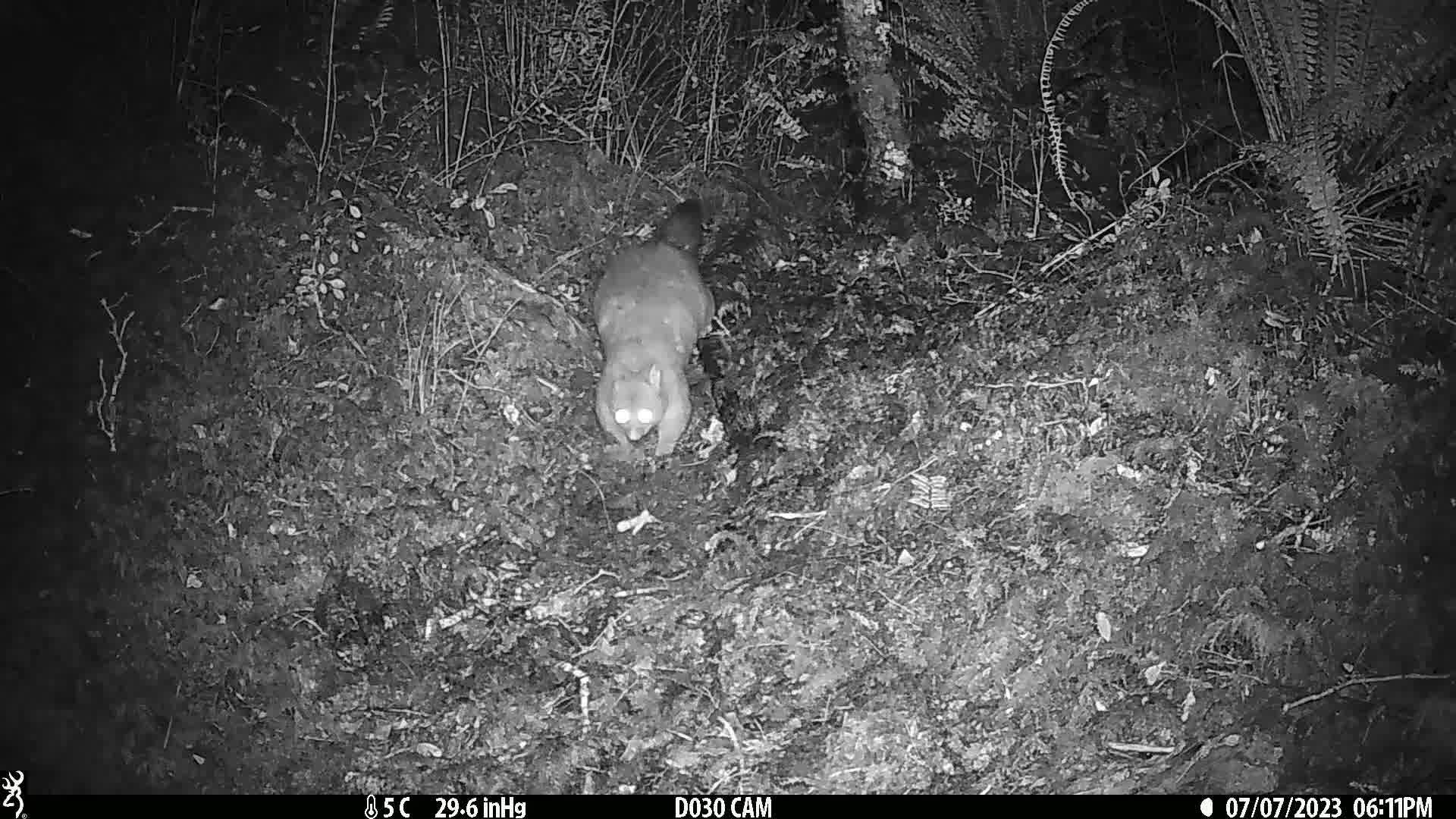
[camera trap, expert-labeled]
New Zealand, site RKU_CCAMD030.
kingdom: Animalia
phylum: Chordata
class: Mammalia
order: Diprotodontia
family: Phalangeridae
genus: Trichosurus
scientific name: Trichosurus vulpecula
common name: common brushtail possum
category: possum